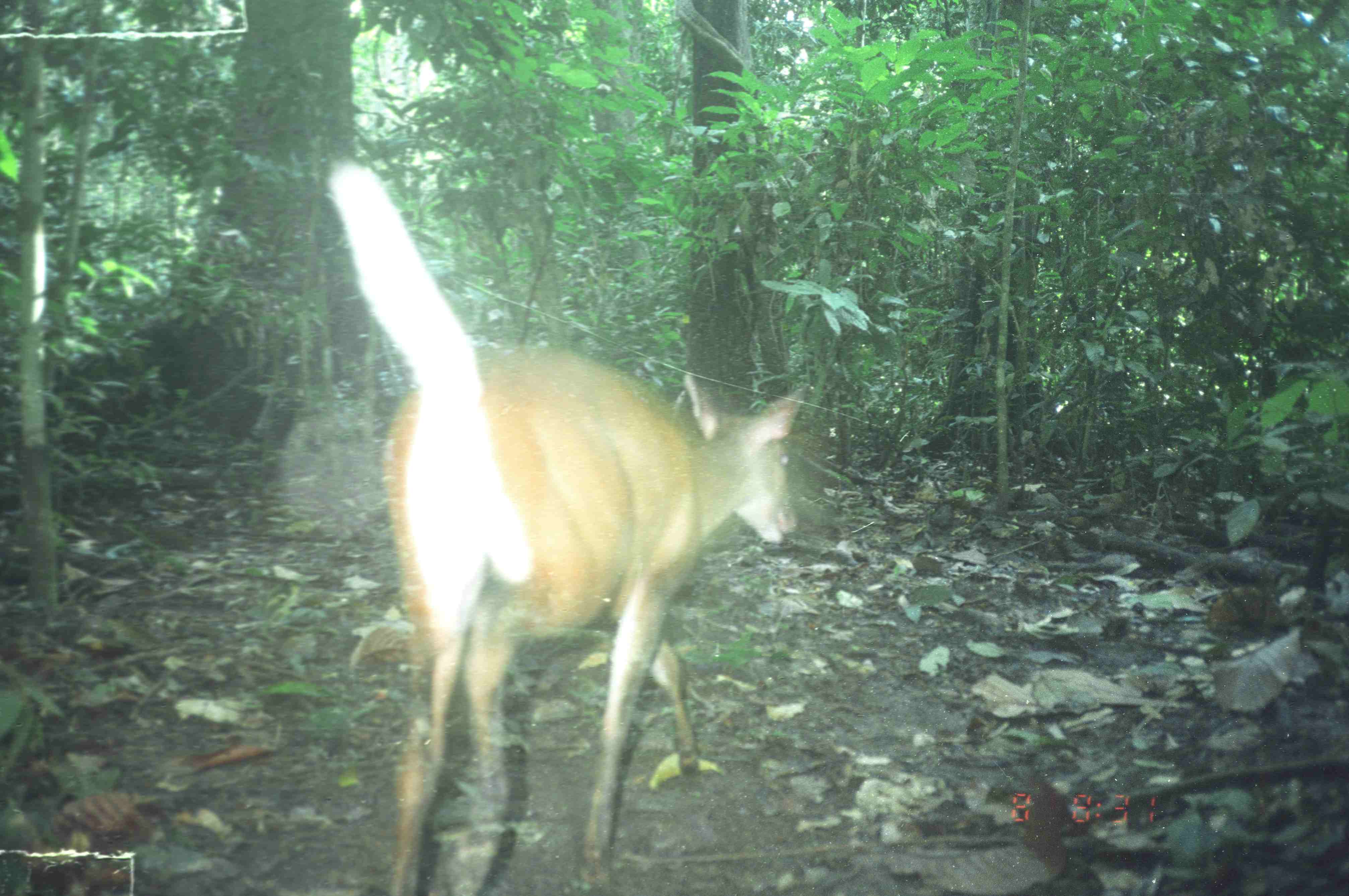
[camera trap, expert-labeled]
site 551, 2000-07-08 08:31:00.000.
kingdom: Animalia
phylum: Chordata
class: Mammalia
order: Artiodactyla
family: Cervidae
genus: Muntiacus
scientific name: Muntiacus muntjak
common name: southern red muntjac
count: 1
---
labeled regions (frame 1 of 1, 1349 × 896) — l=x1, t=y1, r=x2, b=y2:
muntiacus muntjak: l=322, t=152, r=805, b=896